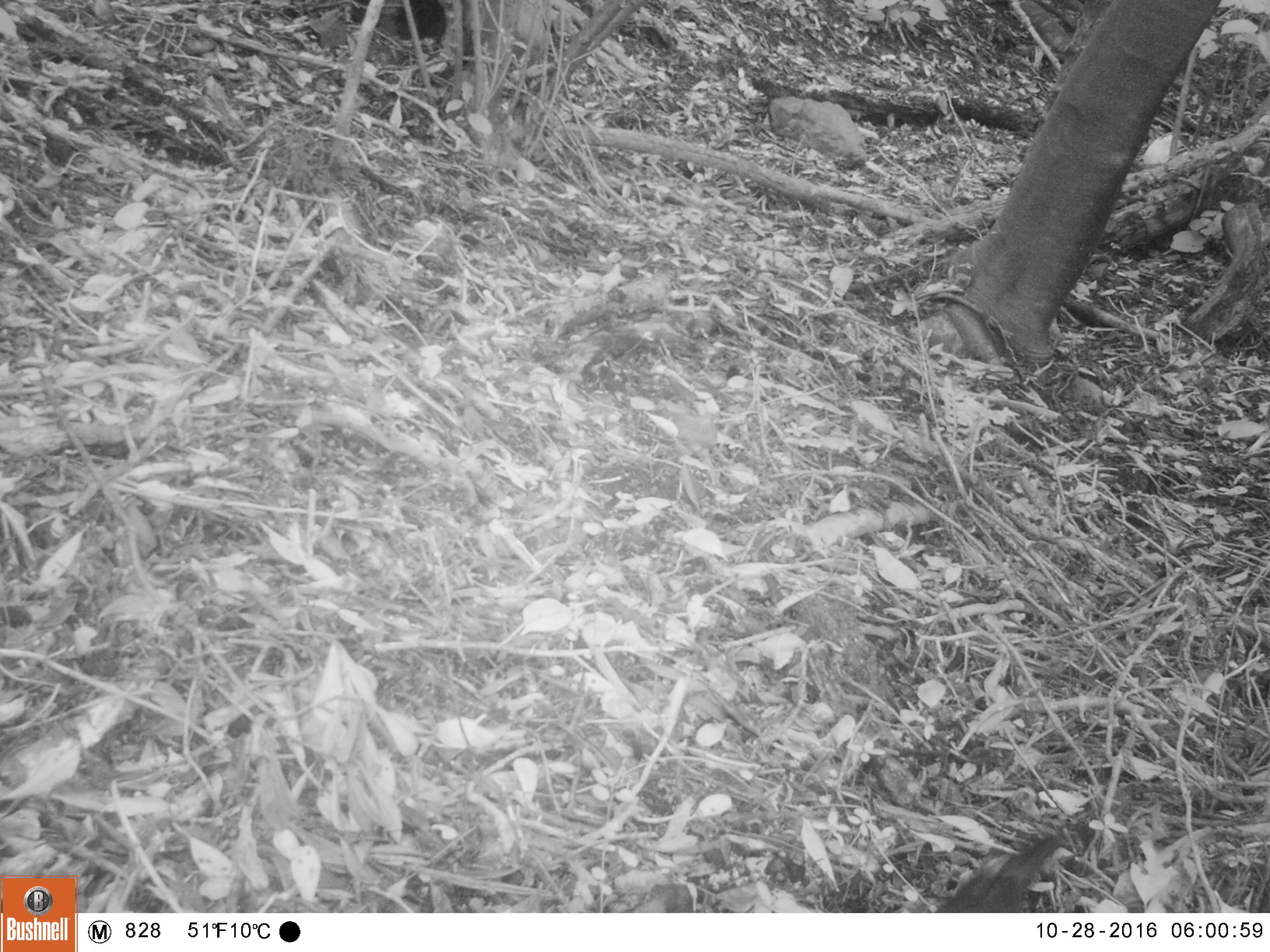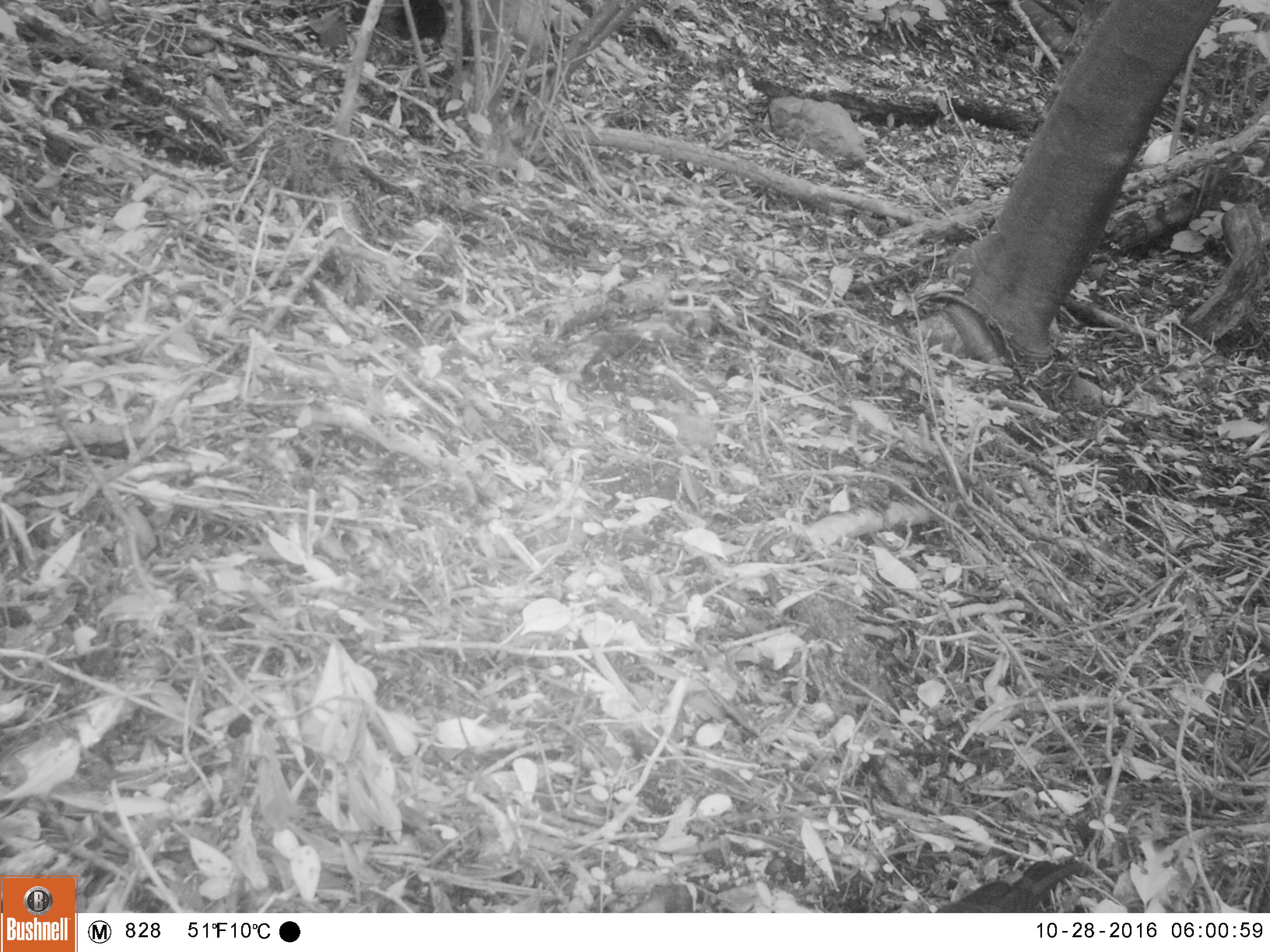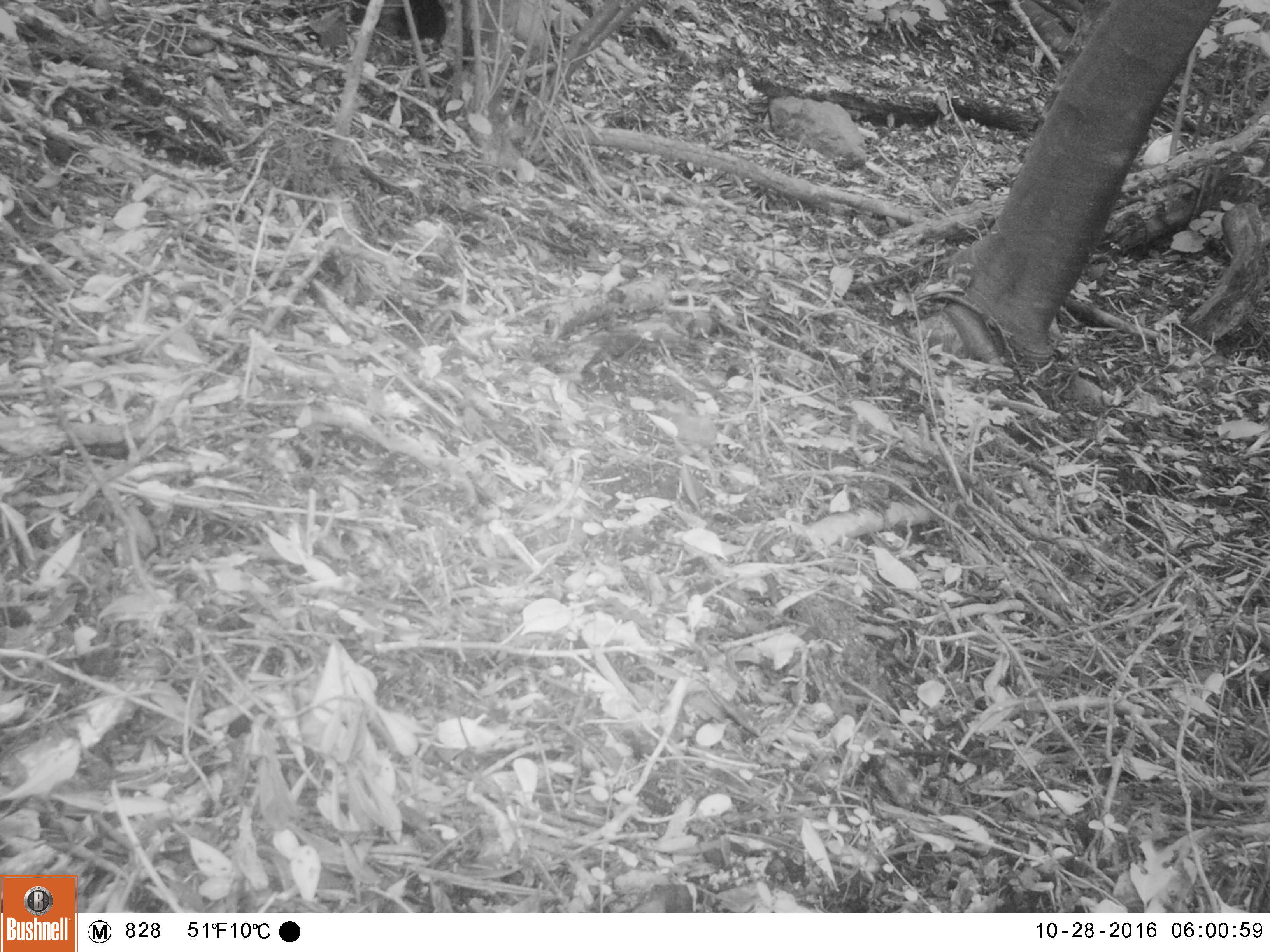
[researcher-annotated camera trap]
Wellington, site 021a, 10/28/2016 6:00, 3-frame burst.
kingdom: Animalia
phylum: Chordata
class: Aves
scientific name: Aves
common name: bird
Bird (Aves).